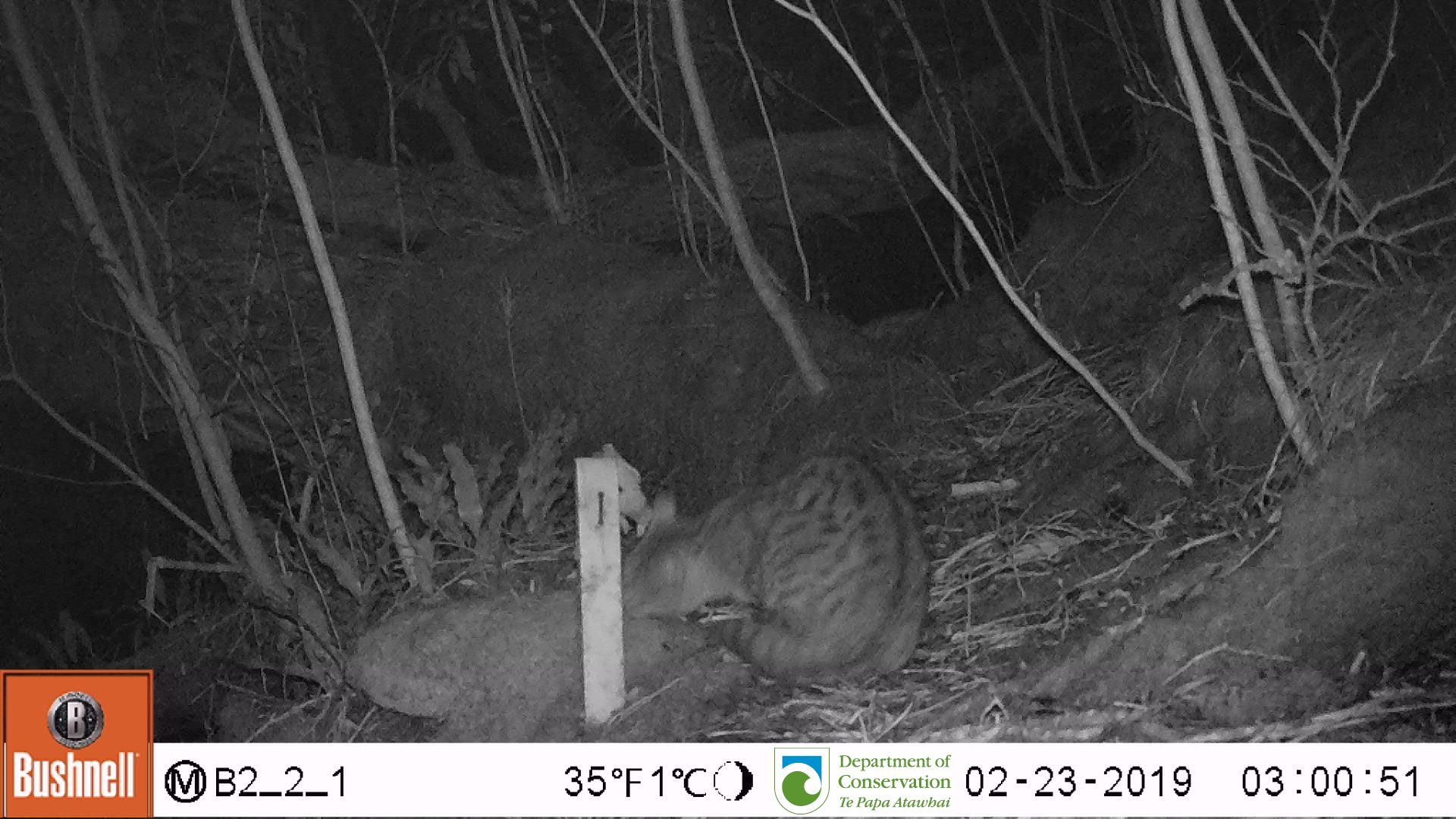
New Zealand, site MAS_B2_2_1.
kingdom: Animalia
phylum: Chordata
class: Mammalia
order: Carnivora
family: Felidae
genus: Felis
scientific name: Felis catus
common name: domestic cat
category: cat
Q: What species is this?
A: Cat (domestic cat) (Felis catus).